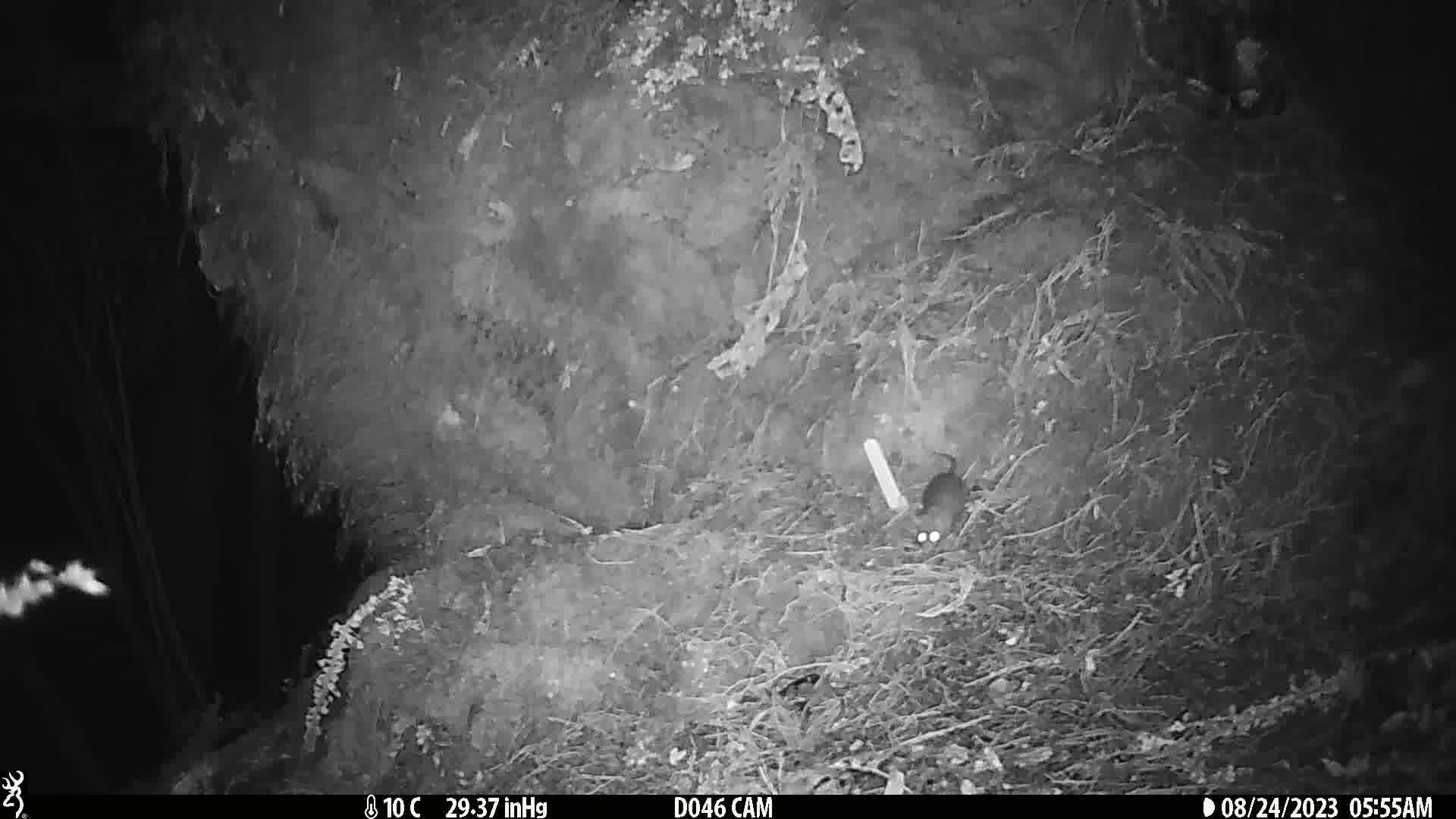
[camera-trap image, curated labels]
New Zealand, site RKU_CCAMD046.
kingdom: Animalia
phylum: Chordata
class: Mammalia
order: Rodentia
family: Muridae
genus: Rattus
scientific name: Rattus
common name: rat